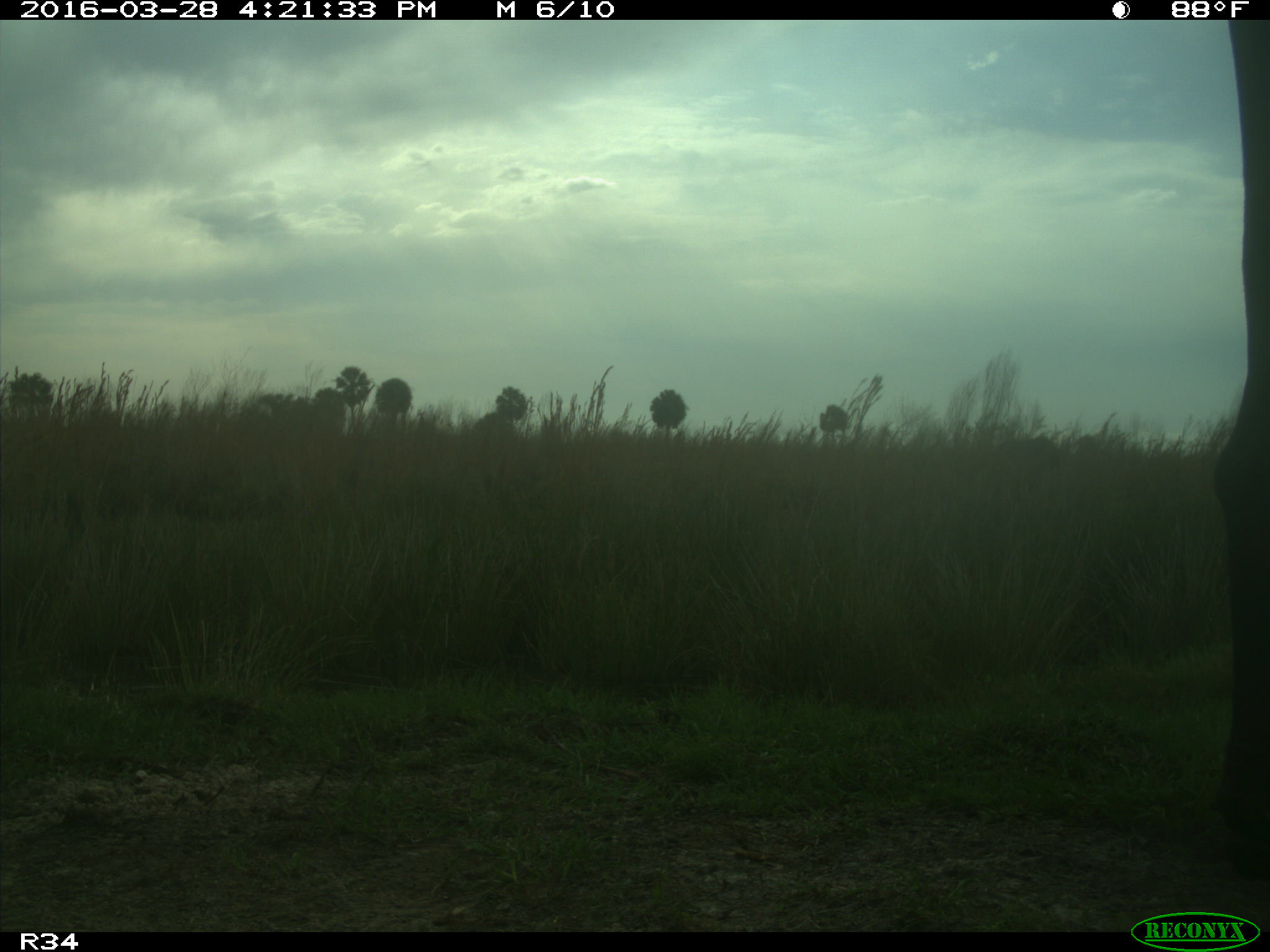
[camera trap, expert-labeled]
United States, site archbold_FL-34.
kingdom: Animalia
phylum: Chordata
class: Mammalia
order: Artiodactyla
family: Bovidae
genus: Bos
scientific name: Bos taurus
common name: domestic cow